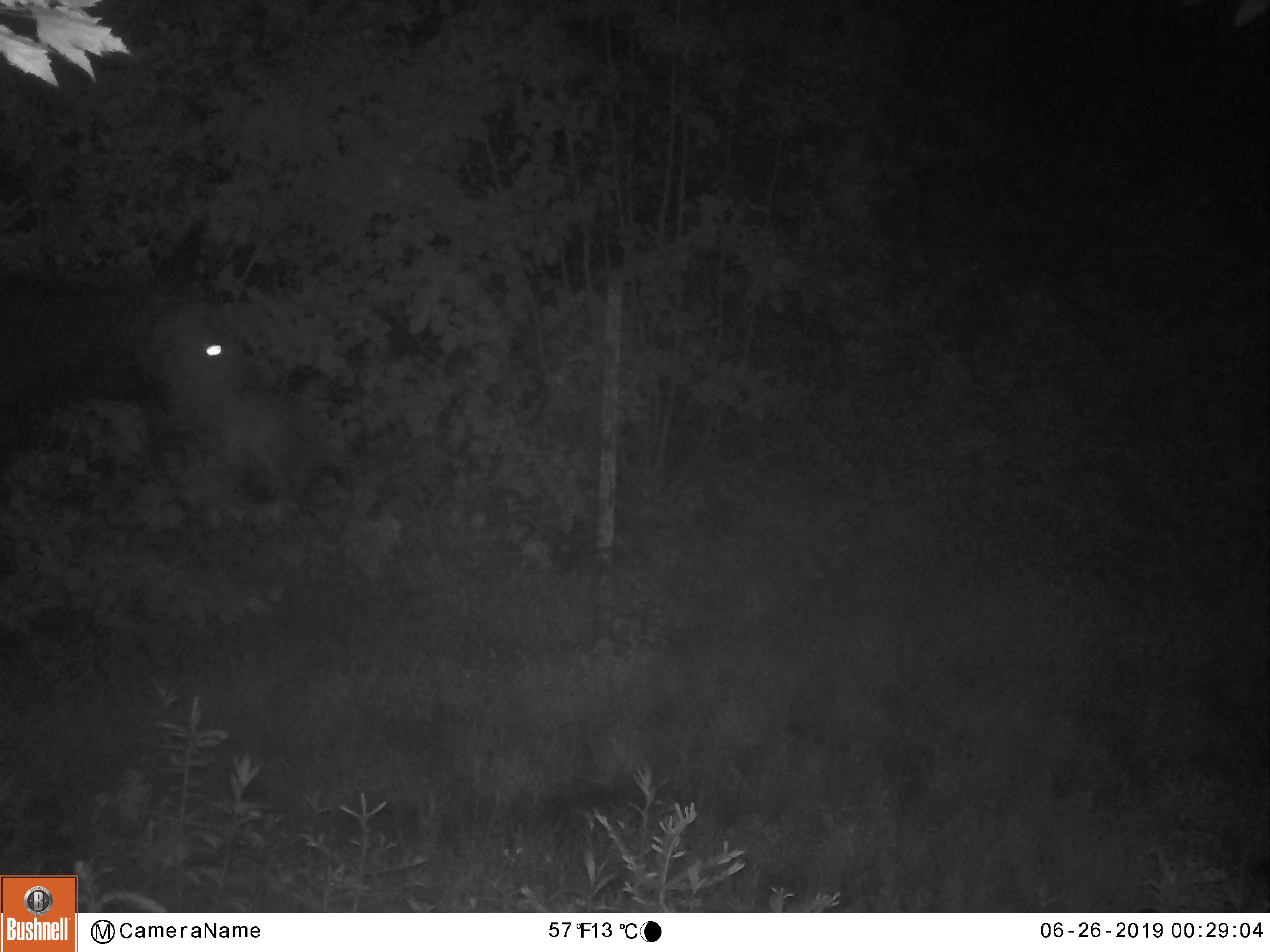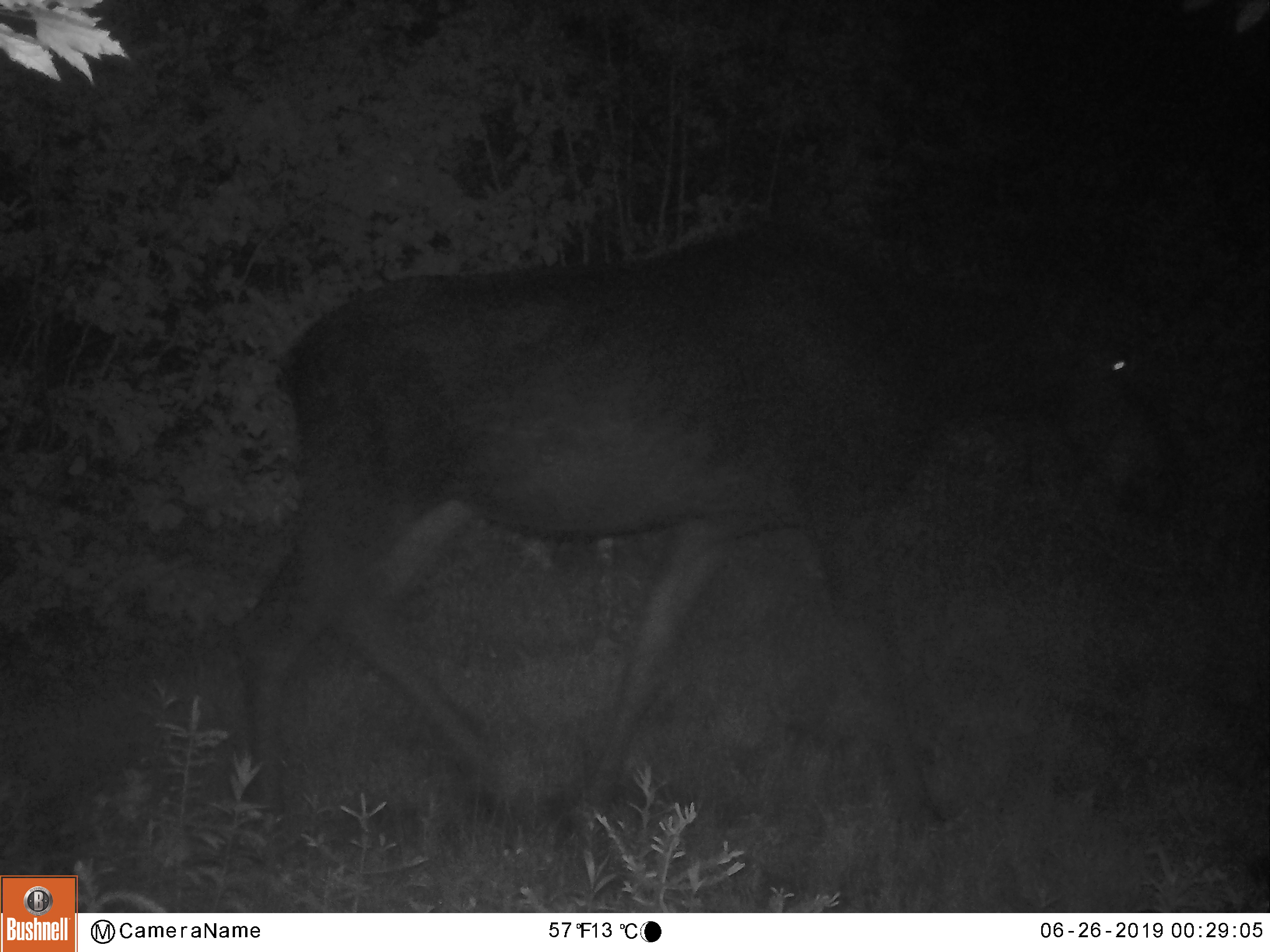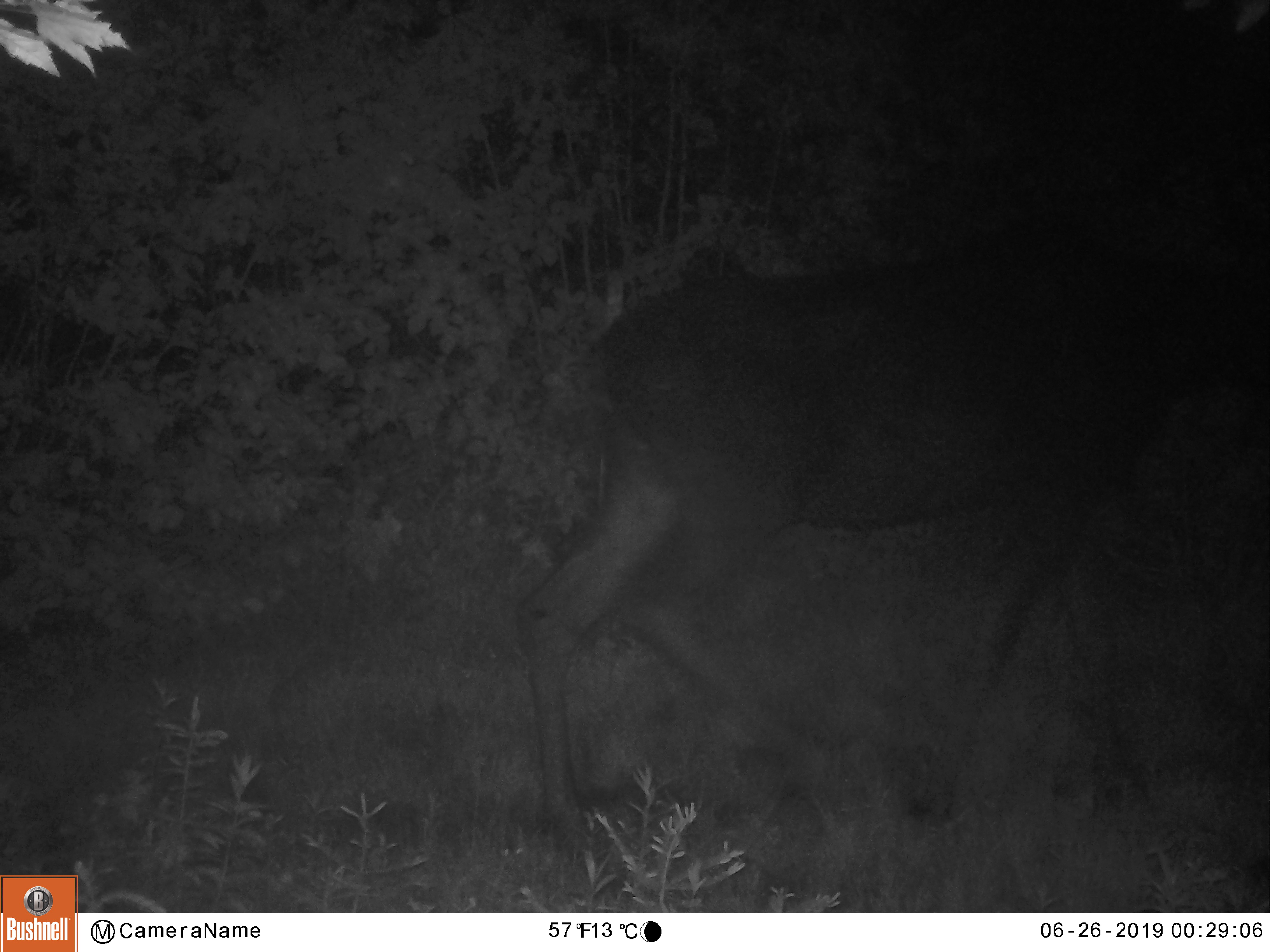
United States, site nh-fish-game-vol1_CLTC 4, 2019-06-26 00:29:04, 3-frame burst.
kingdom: Animalia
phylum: Chordata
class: Mammalia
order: Artiodactyla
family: Cervidae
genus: Alces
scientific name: Alces alces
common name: moose